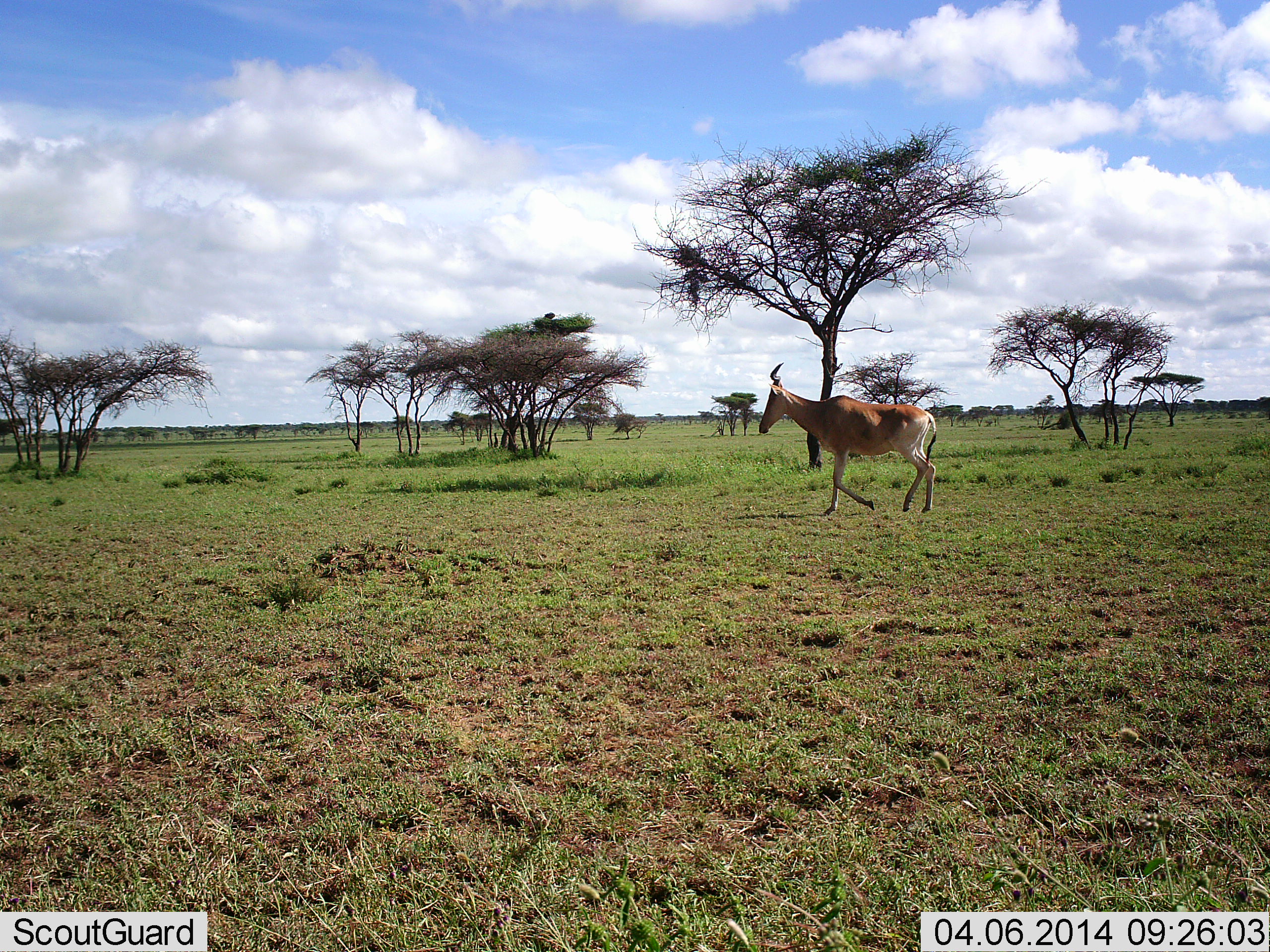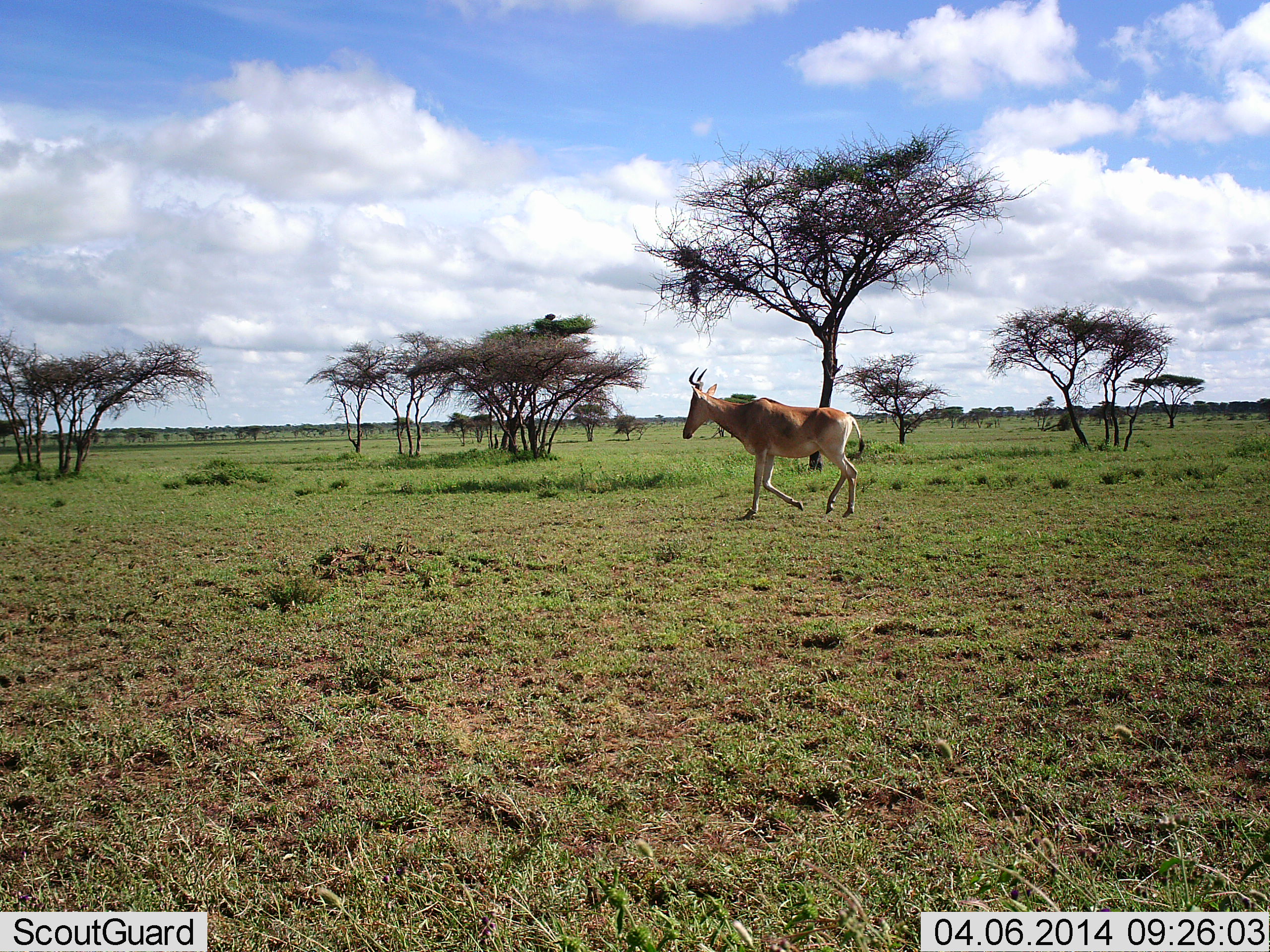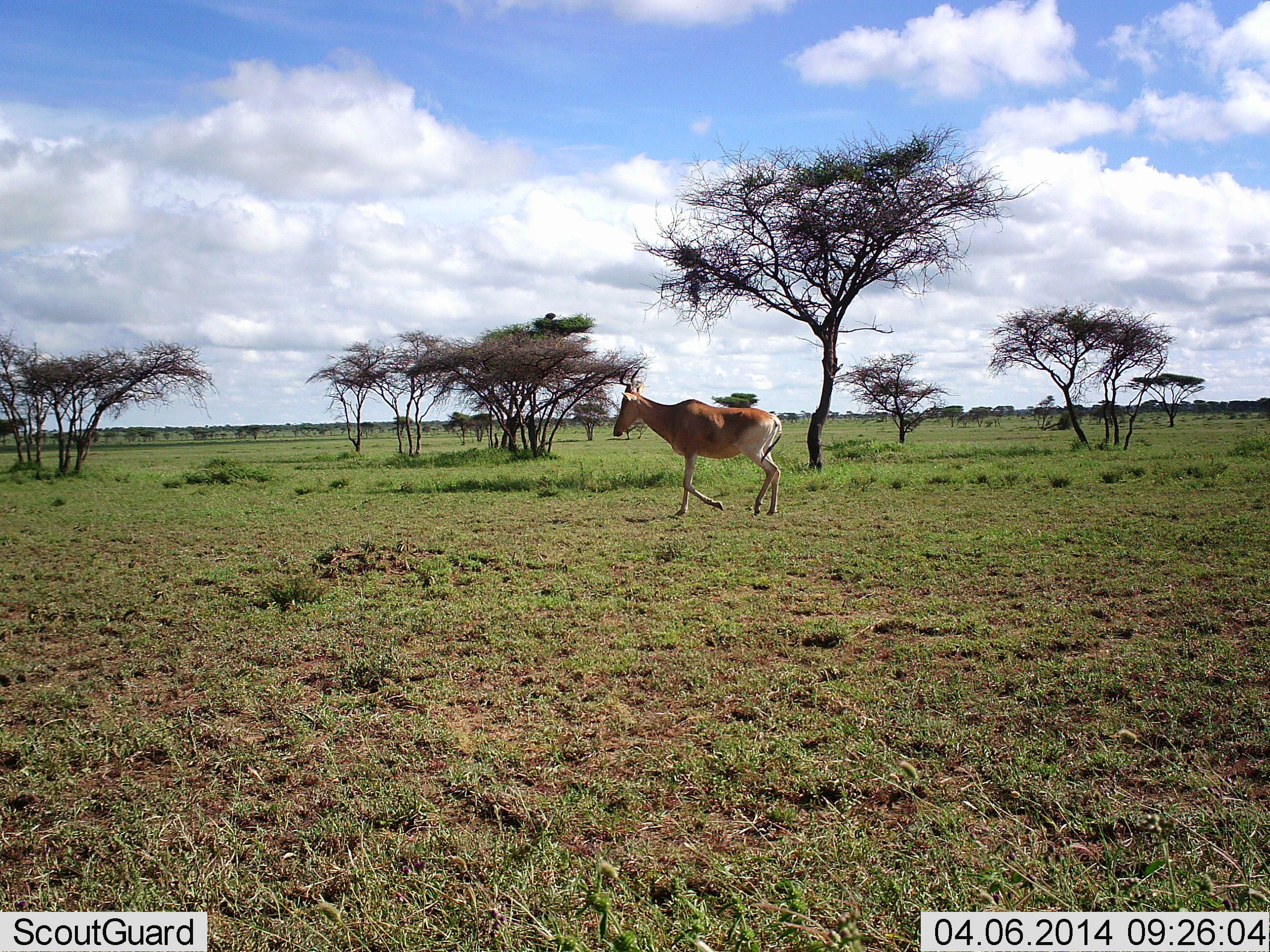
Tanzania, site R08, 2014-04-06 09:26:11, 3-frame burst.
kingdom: Animalia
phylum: Chordata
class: Mammalia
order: Artiodactyla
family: Bovidae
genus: Alcelaphus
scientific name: Alcelaphus buselaphus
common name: hartebeest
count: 1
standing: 0%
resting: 0%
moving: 100%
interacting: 0%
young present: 0%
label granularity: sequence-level